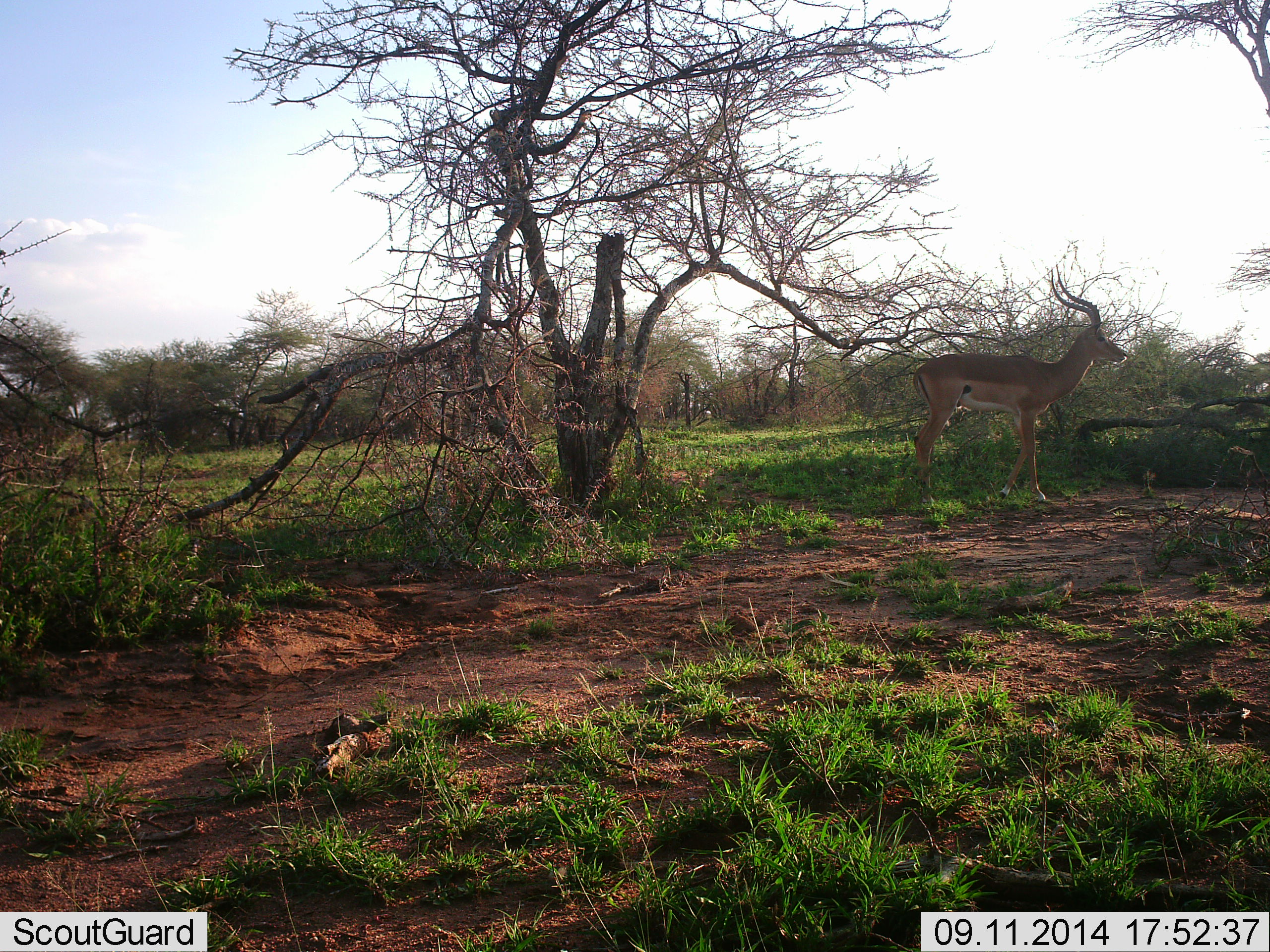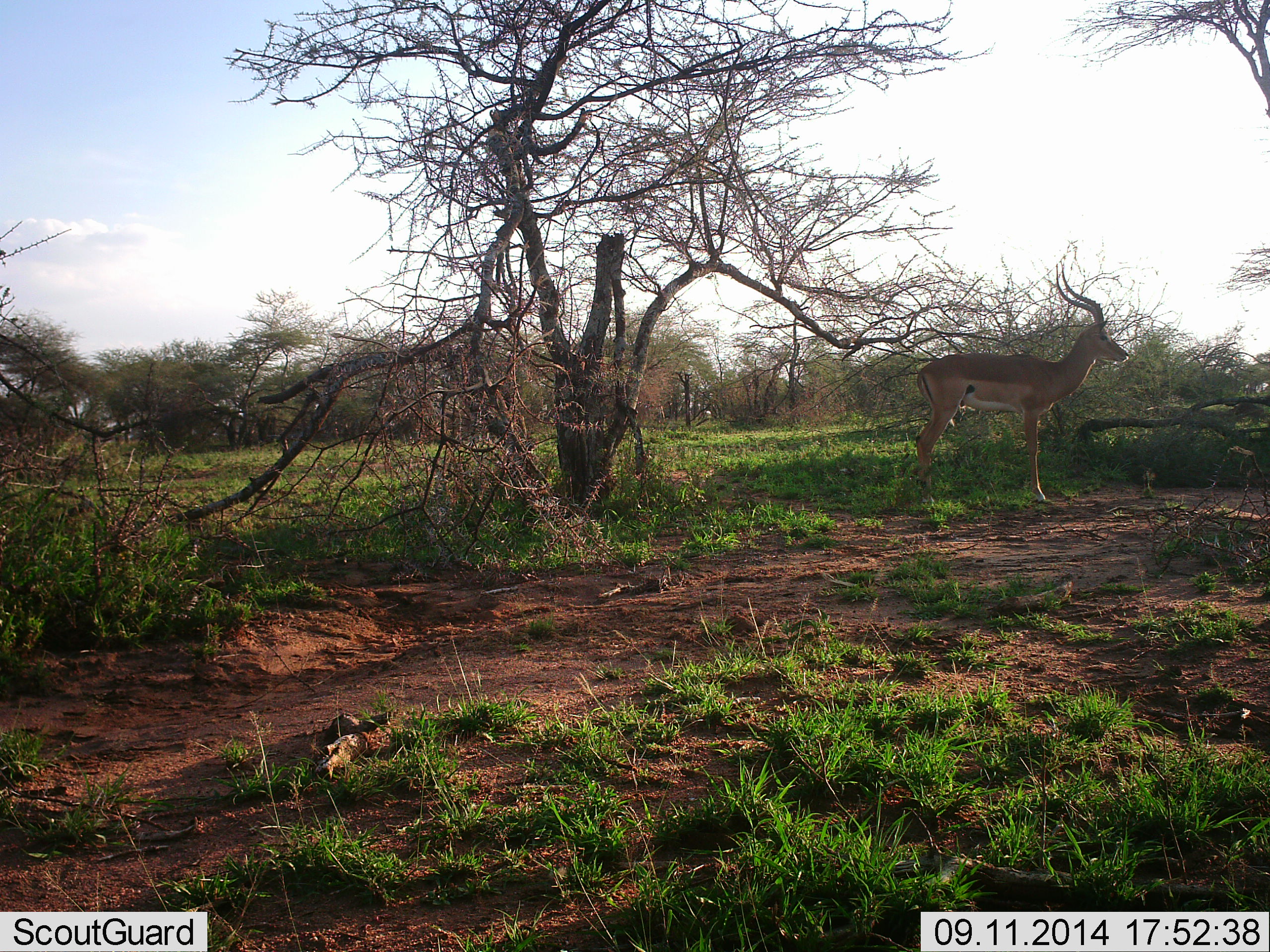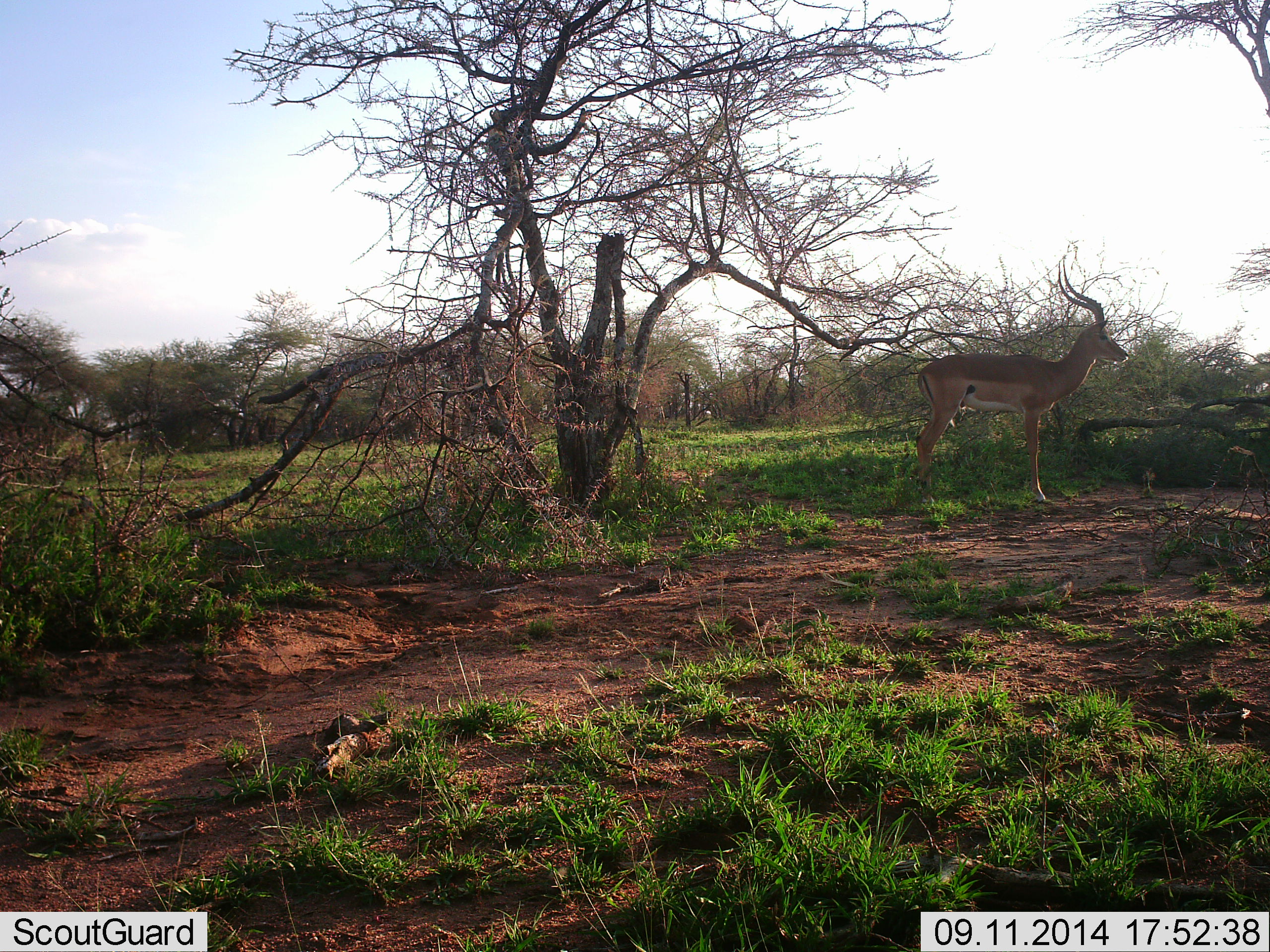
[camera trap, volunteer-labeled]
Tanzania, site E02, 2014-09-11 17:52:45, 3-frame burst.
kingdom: Animalia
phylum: Chordata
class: Mammalia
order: Artiodactyla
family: Bovidae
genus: Aepyceros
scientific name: Aepyceros melampus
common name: impala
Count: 1.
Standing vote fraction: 100%.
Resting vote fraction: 0%.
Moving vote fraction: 0%.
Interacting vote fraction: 0%.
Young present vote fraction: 0%.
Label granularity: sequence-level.